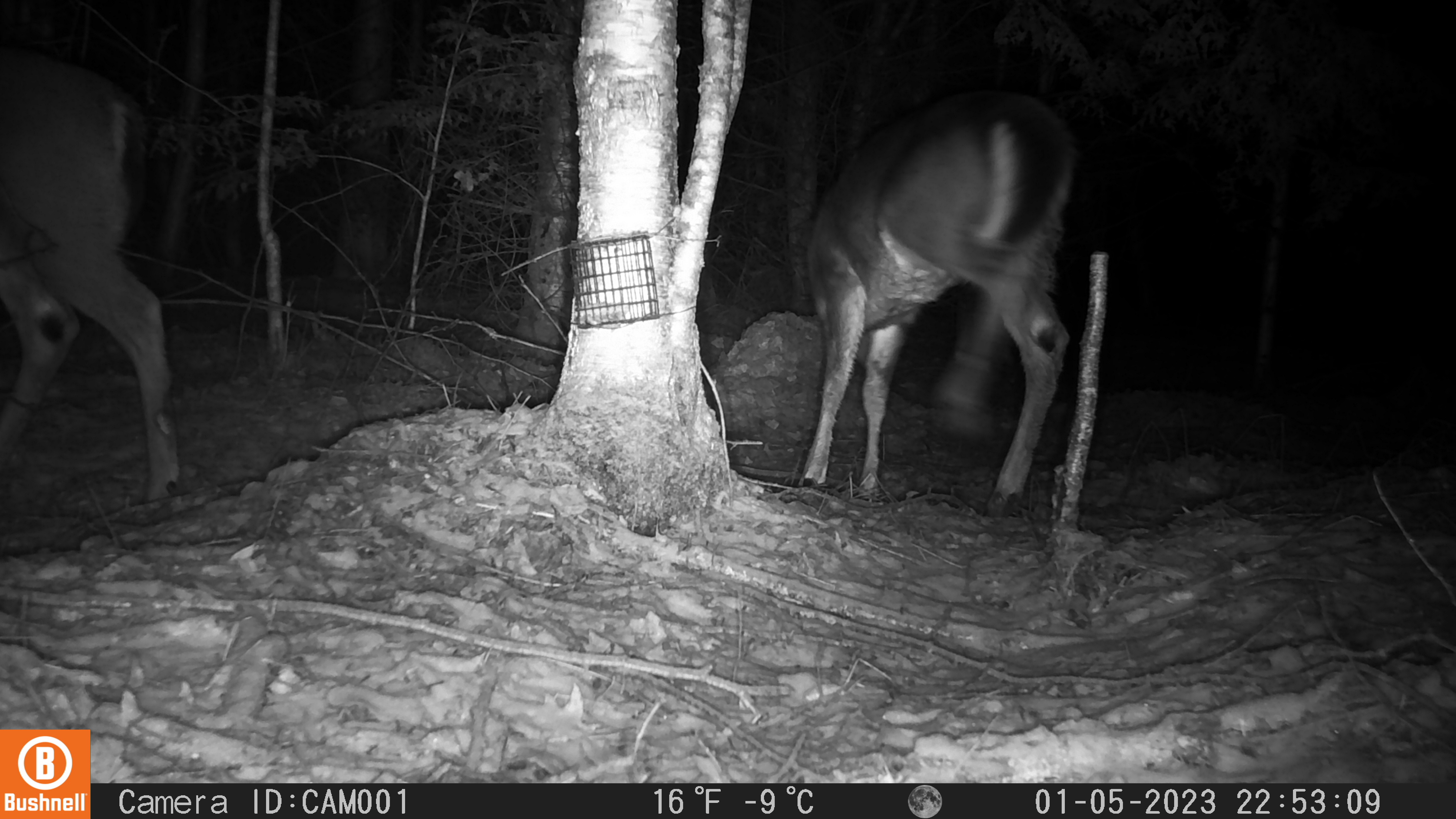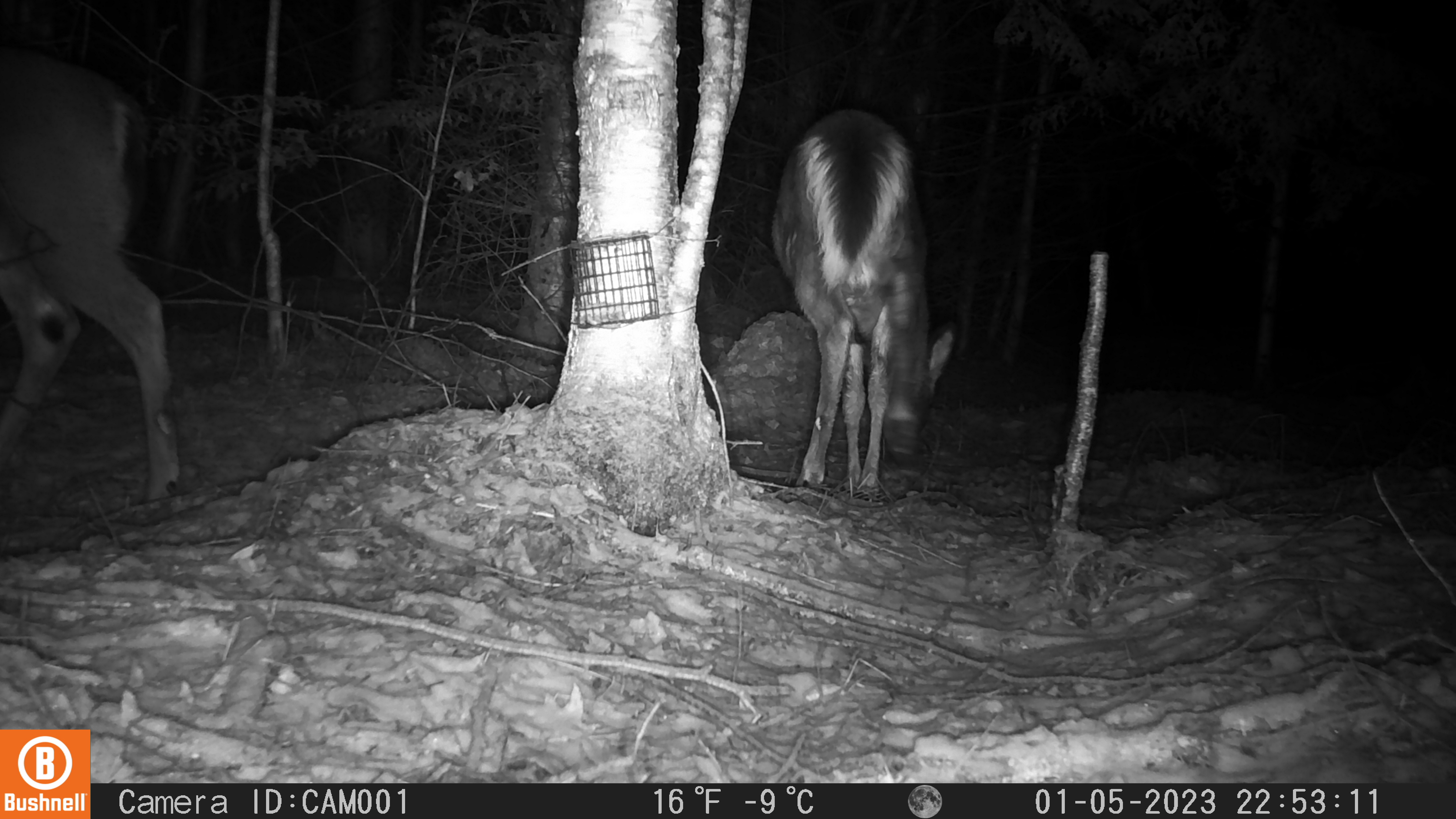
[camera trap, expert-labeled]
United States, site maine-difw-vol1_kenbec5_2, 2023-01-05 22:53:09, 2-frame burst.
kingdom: Animalia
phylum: Chordata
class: Mammalia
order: Artiodactyla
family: Cervidae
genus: Odocoileus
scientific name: Odocoileus virginianus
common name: white-tailed deer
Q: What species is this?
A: White-tailed deer (Odocoileus virginianus).